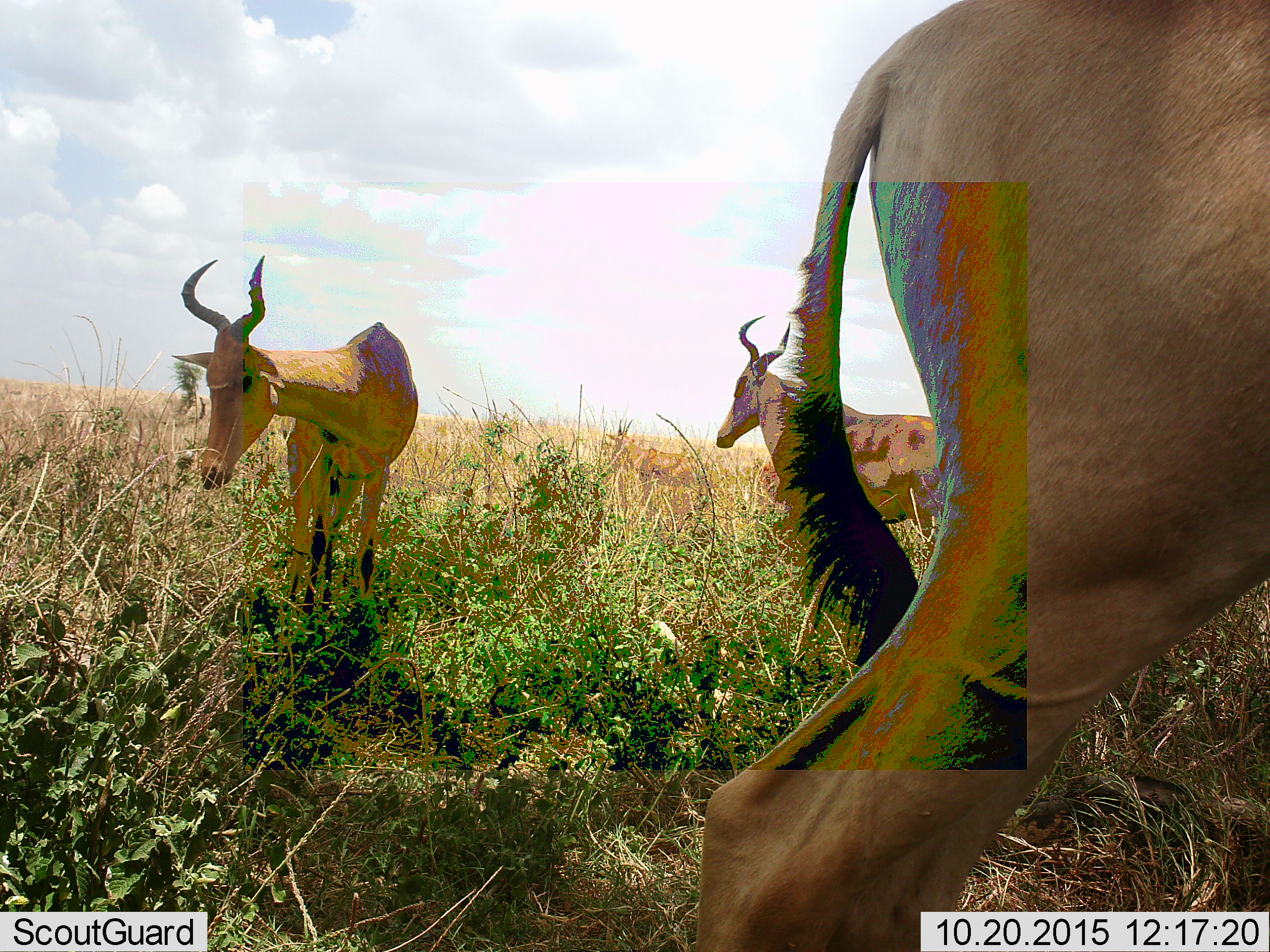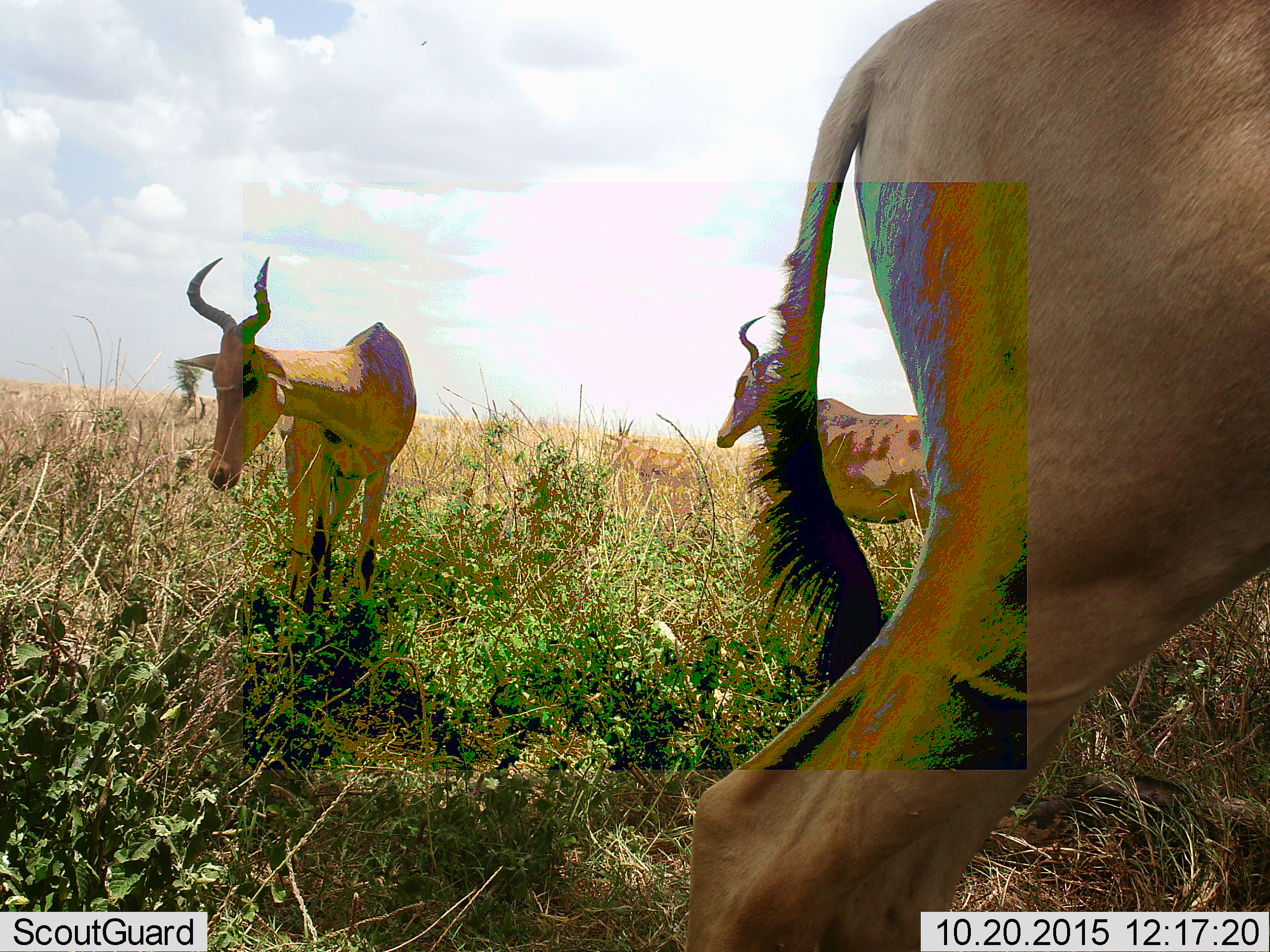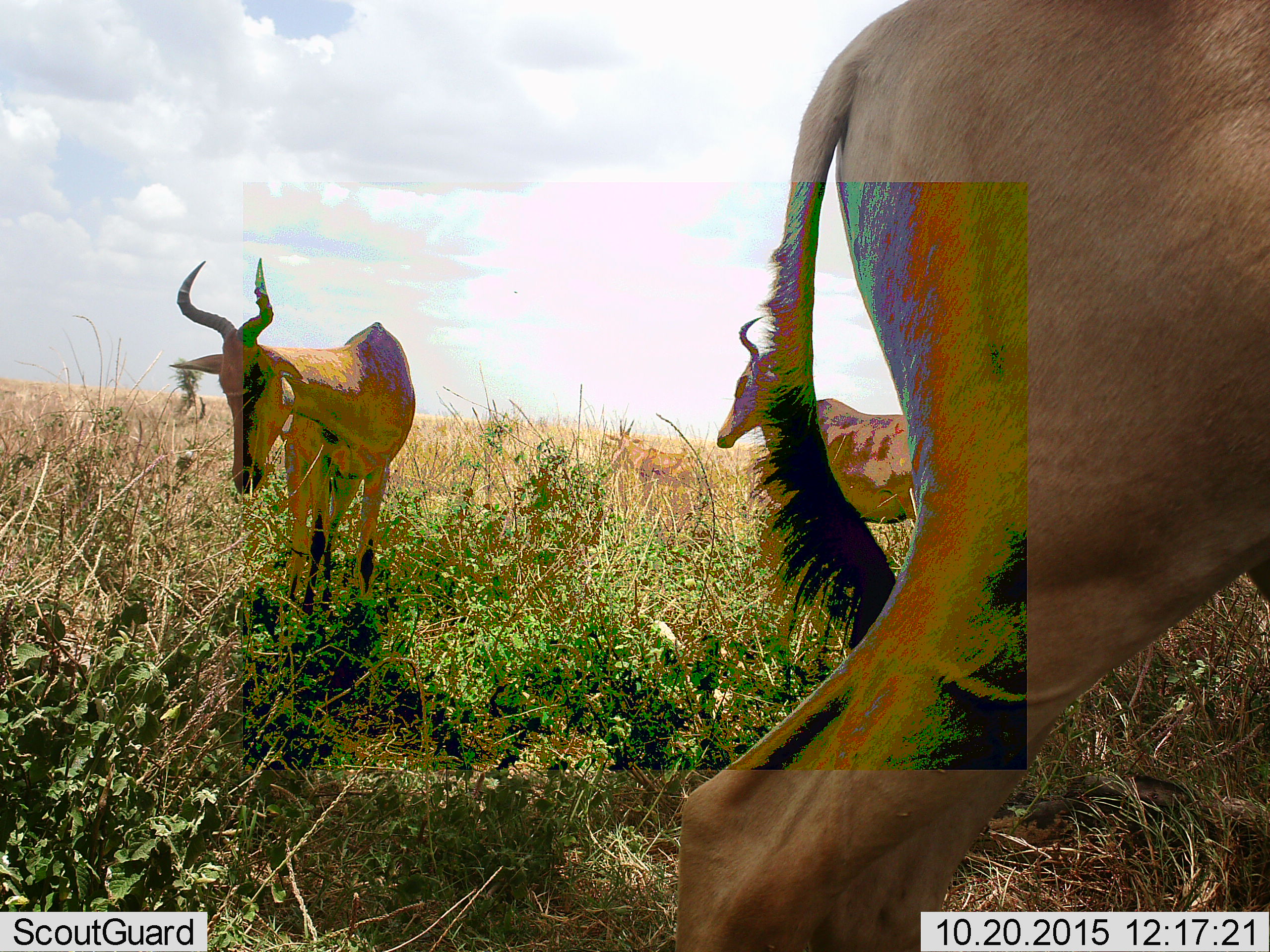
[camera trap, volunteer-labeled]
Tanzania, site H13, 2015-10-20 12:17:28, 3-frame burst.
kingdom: Animalia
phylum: Chordata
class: Mammalia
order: Artiodactyla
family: Bovidae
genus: Alcelaphus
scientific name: Alcelaphus buselaphus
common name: hartebeest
Hartebeest (Alcelaphus buselaphus), count 3. Behavior (volunteer vote fractions): standing 89%, resting 0%, moving 22%, interacting 0%. Young present (vote fraction): 0%. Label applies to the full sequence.